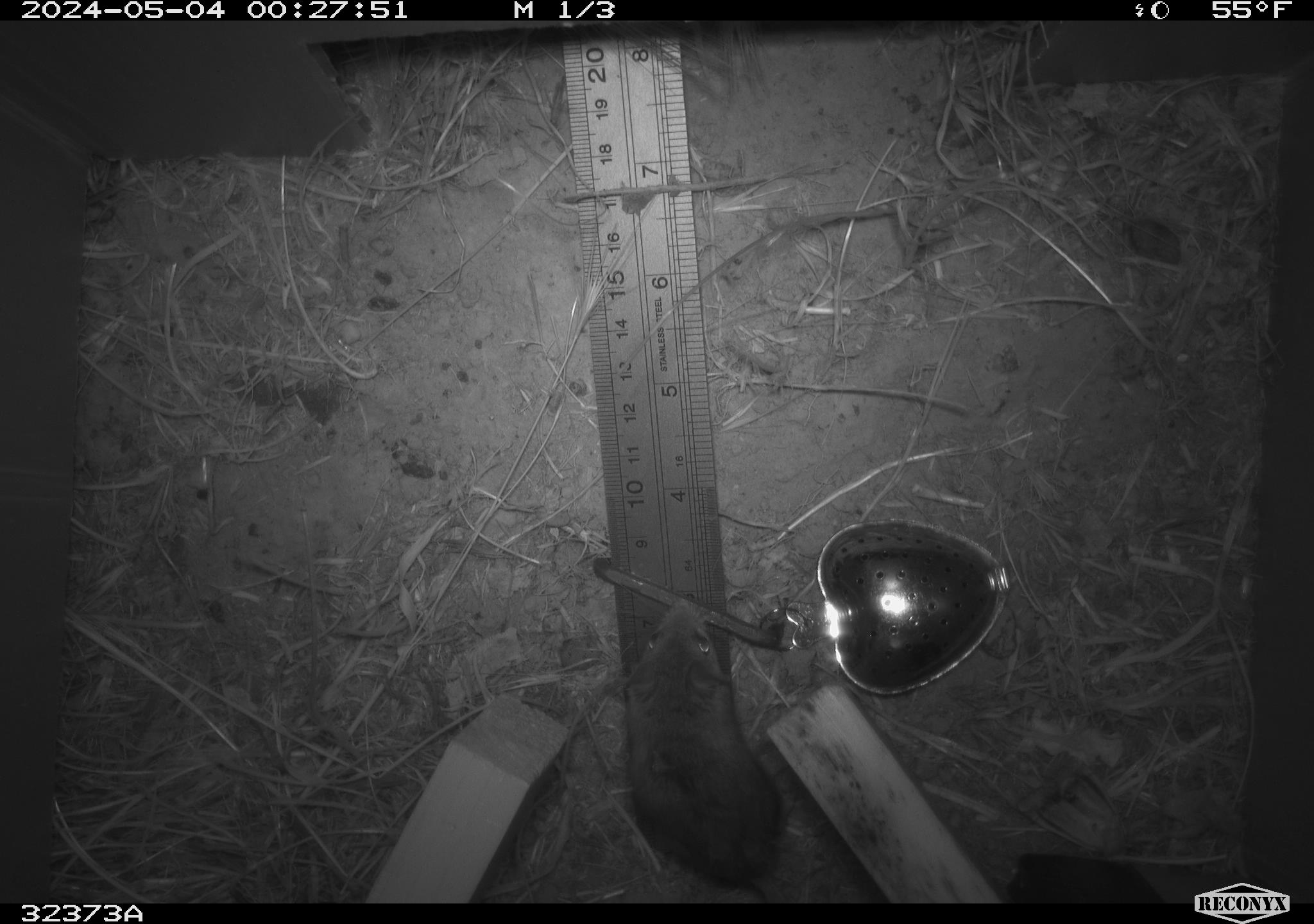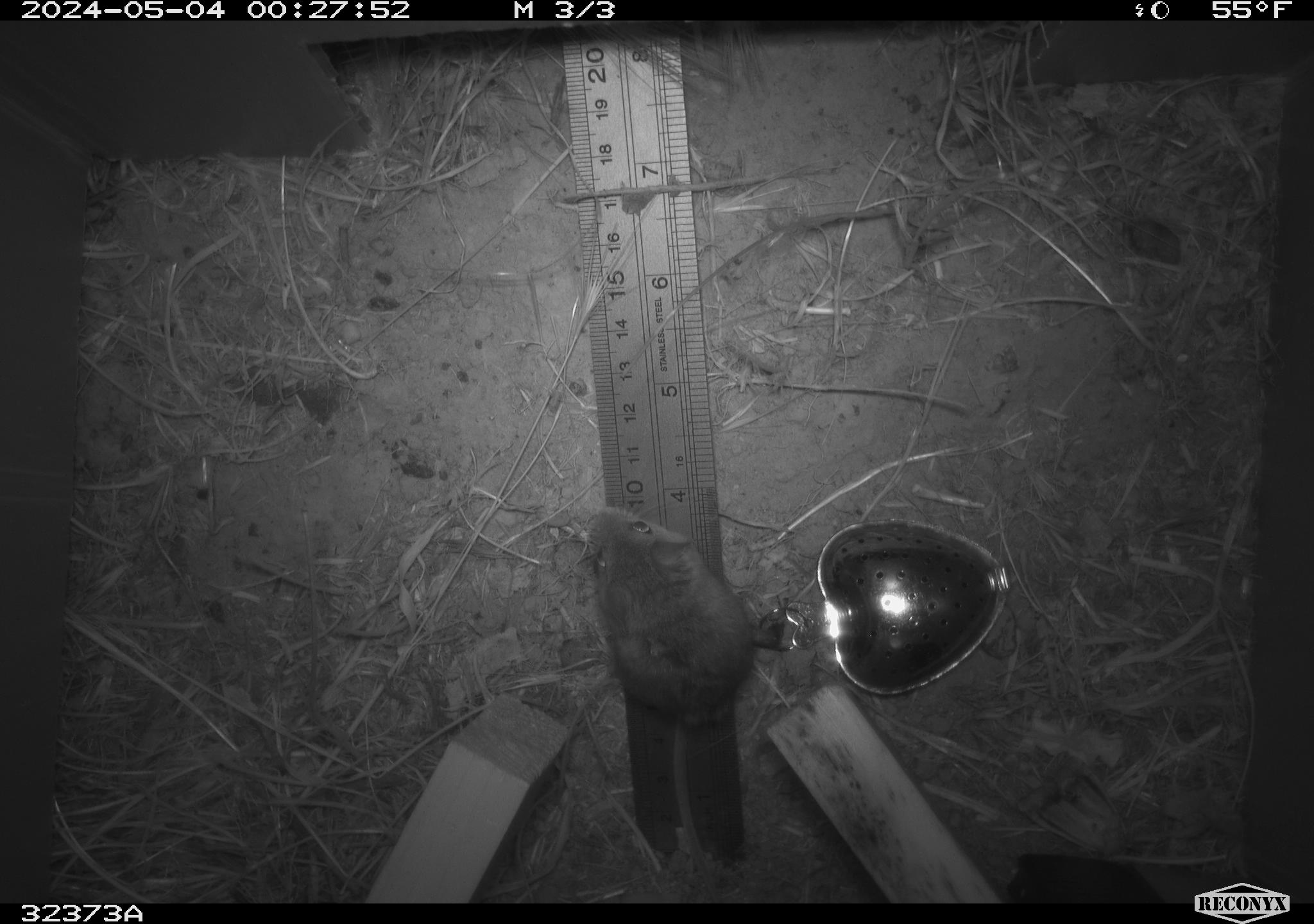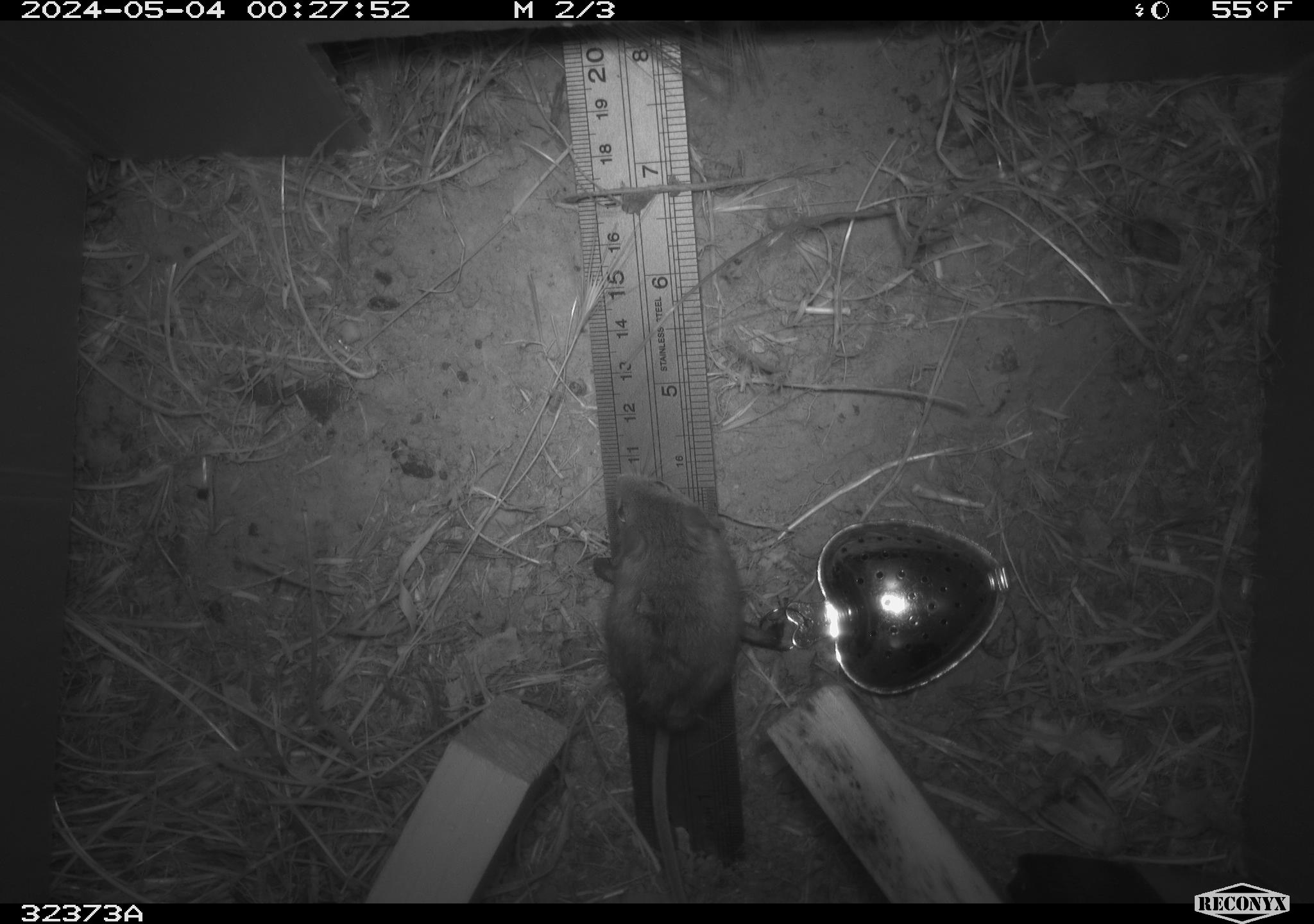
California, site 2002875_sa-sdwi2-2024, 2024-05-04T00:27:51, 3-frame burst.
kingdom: Animalia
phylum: Chordata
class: Mammalia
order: Rodentia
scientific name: Rodentia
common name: mouse species